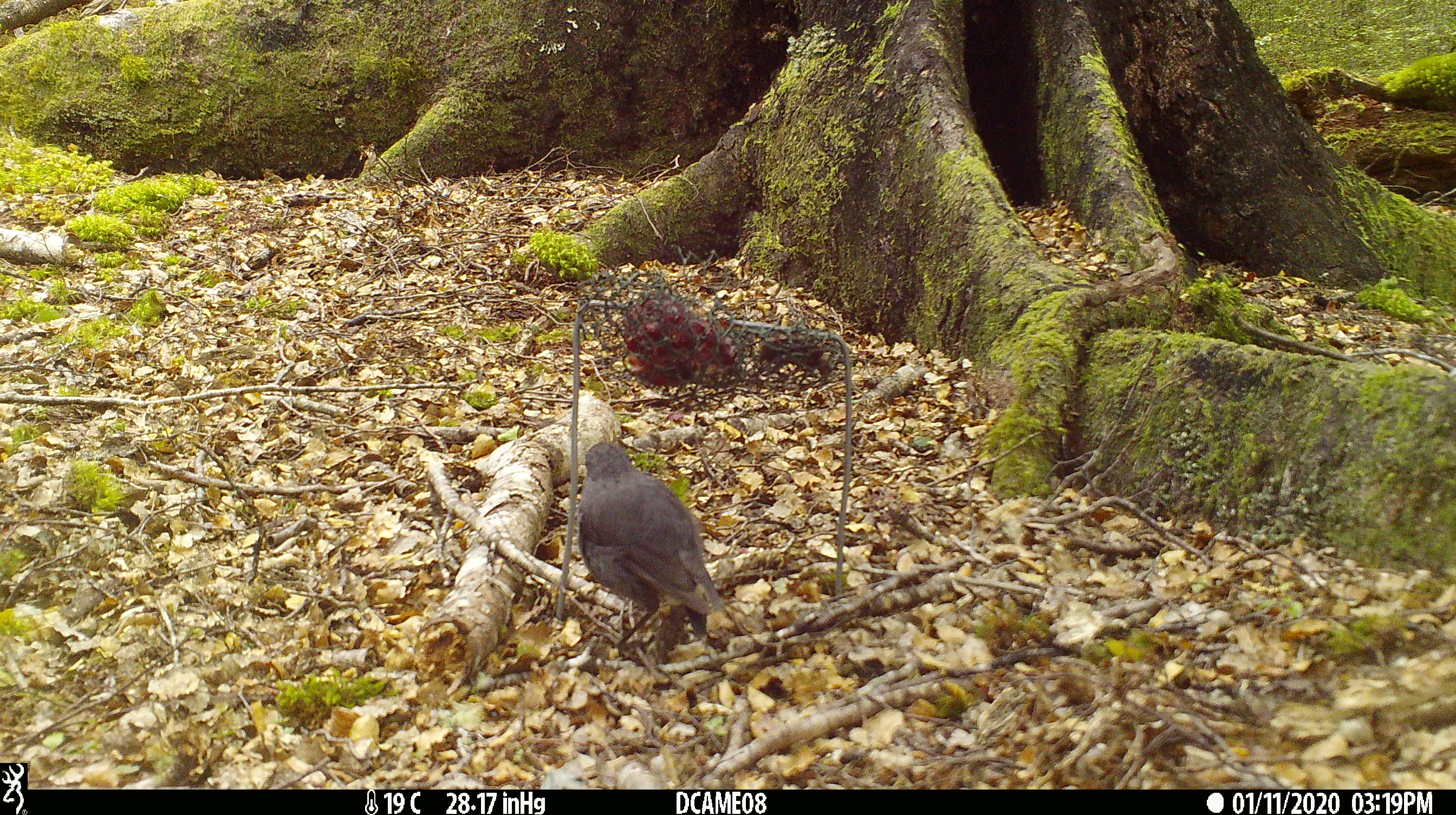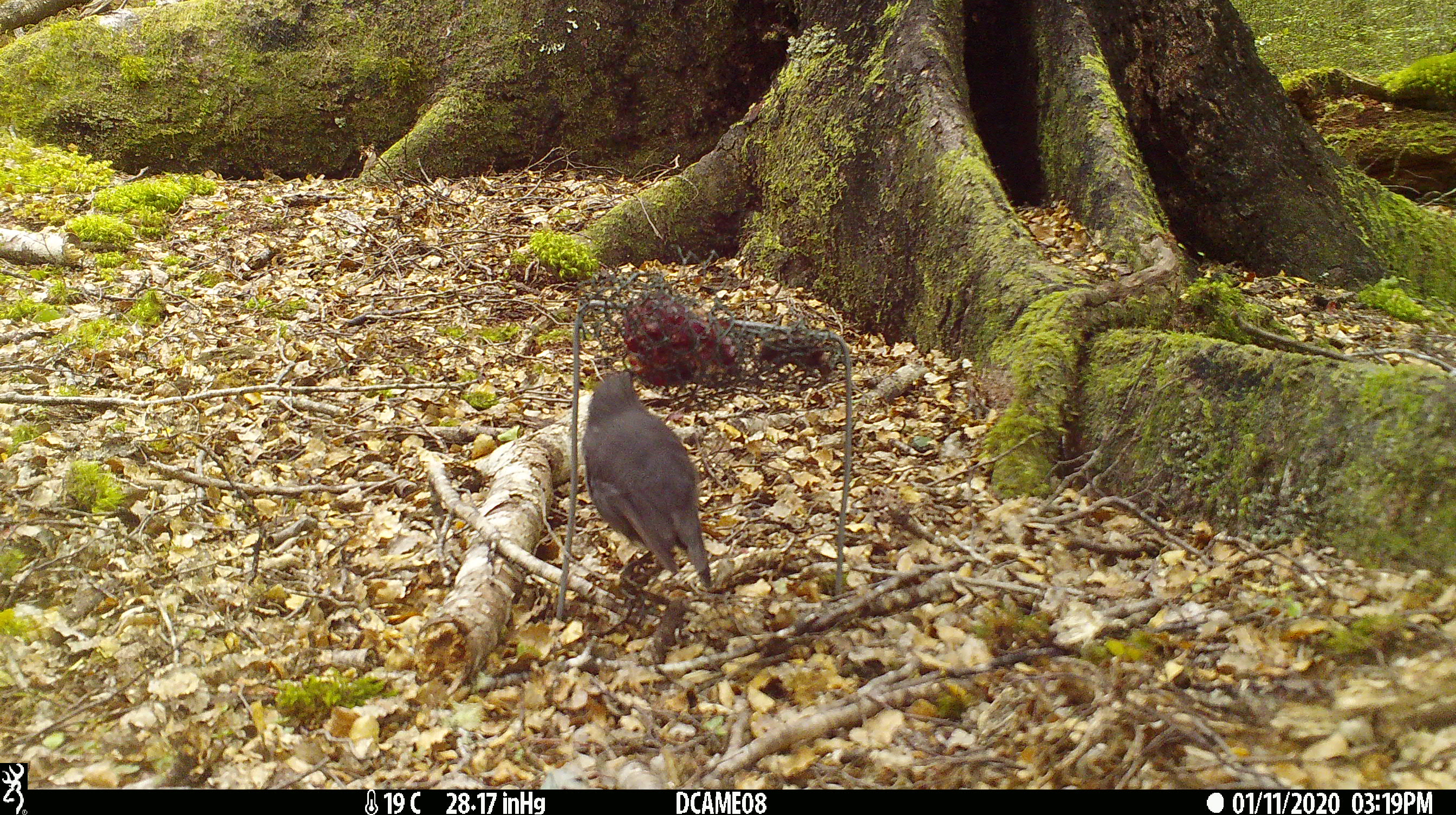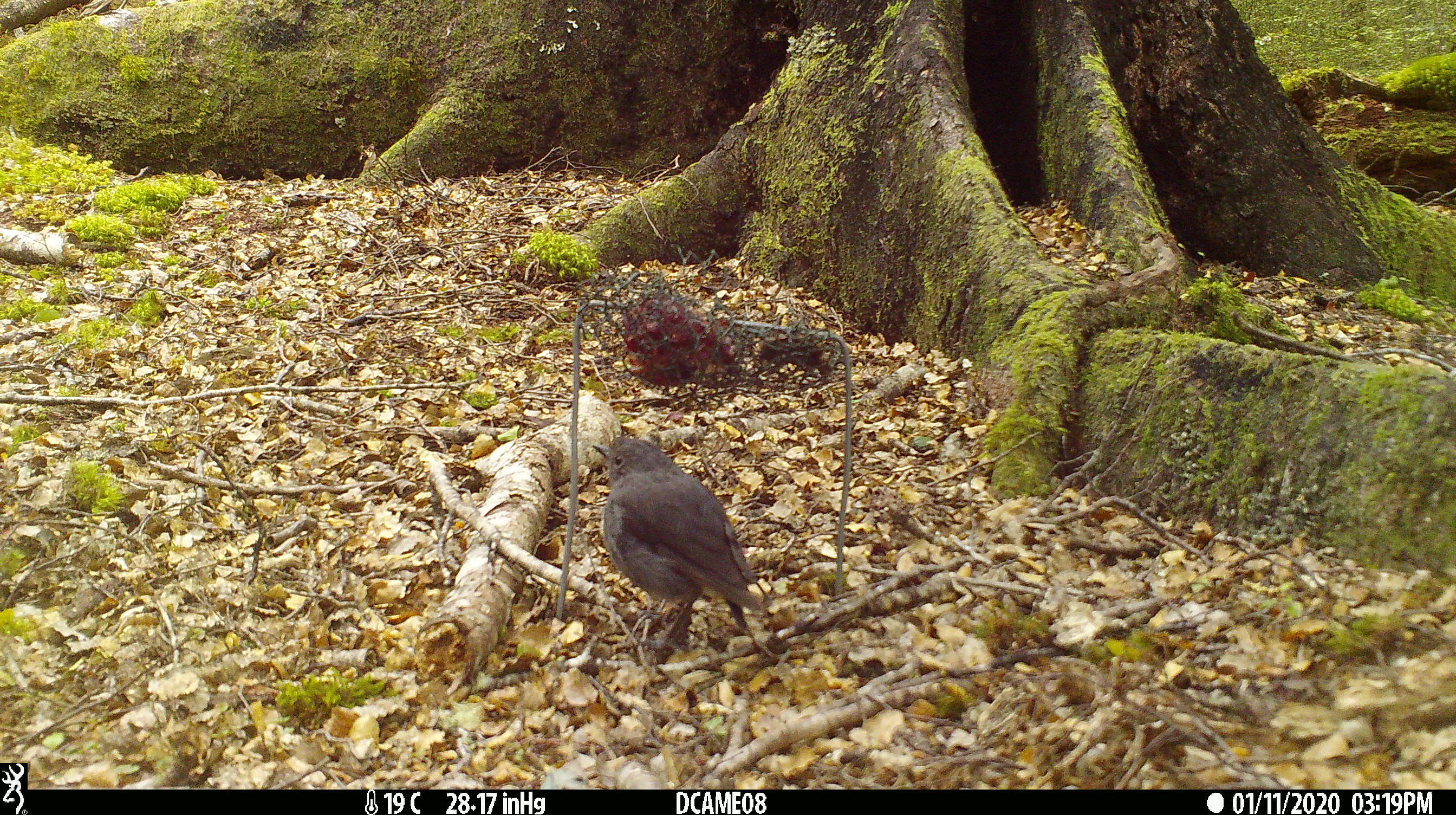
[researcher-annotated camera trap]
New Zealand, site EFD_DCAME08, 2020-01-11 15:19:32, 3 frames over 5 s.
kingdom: Animalia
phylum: Chordata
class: Aves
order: Passeriformes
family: Petroicidae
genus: Petroica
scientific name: Petroica australis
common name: new zealand robin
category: robin